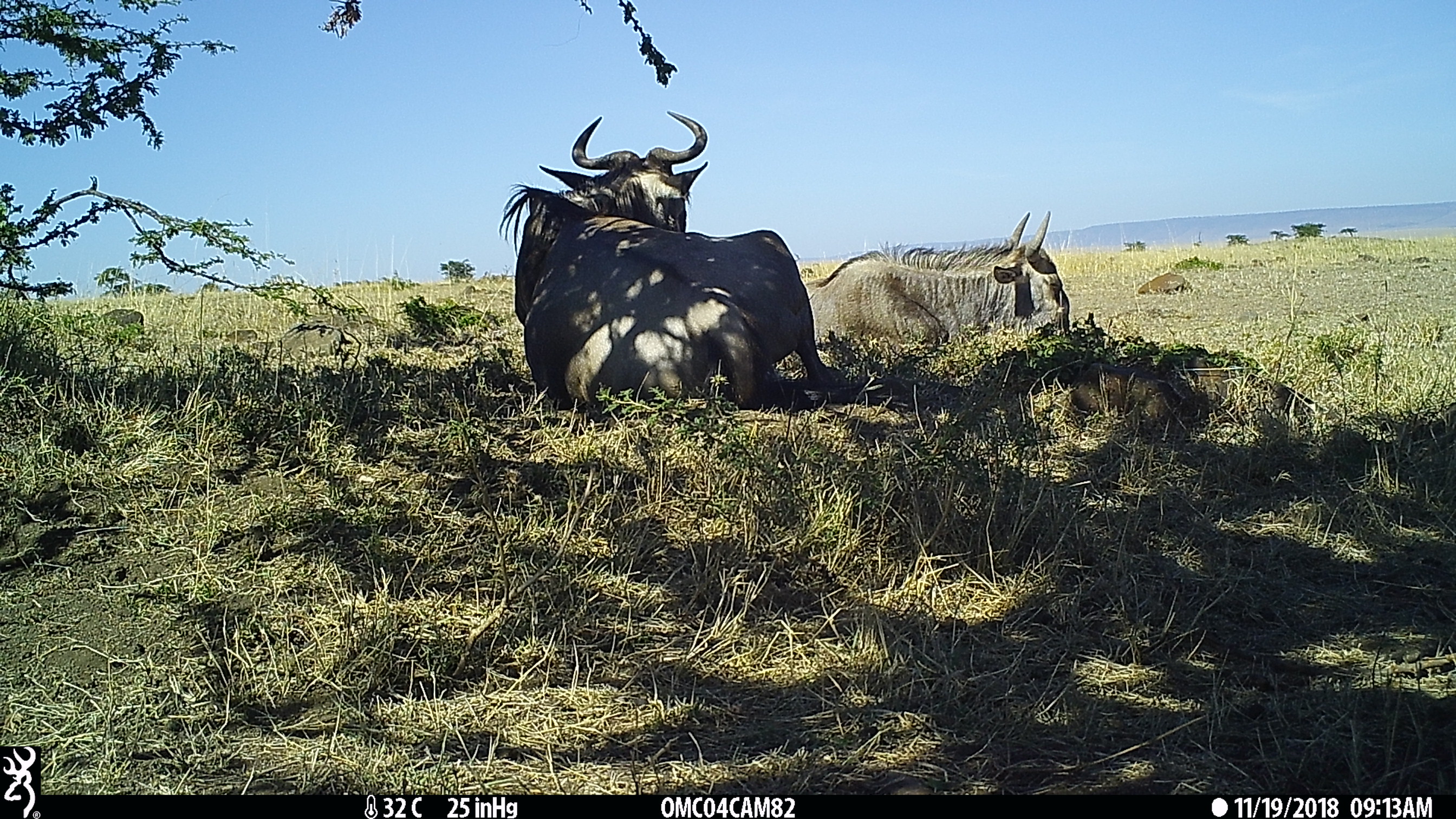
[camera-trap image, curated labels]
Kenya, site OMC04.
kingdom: Animalia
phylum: Chordata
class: Mammalia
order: Artiodactyla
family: Bovidae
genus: Connochaetes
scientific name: Connochaetes taurinus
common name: blue wildebeest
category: wildebeest